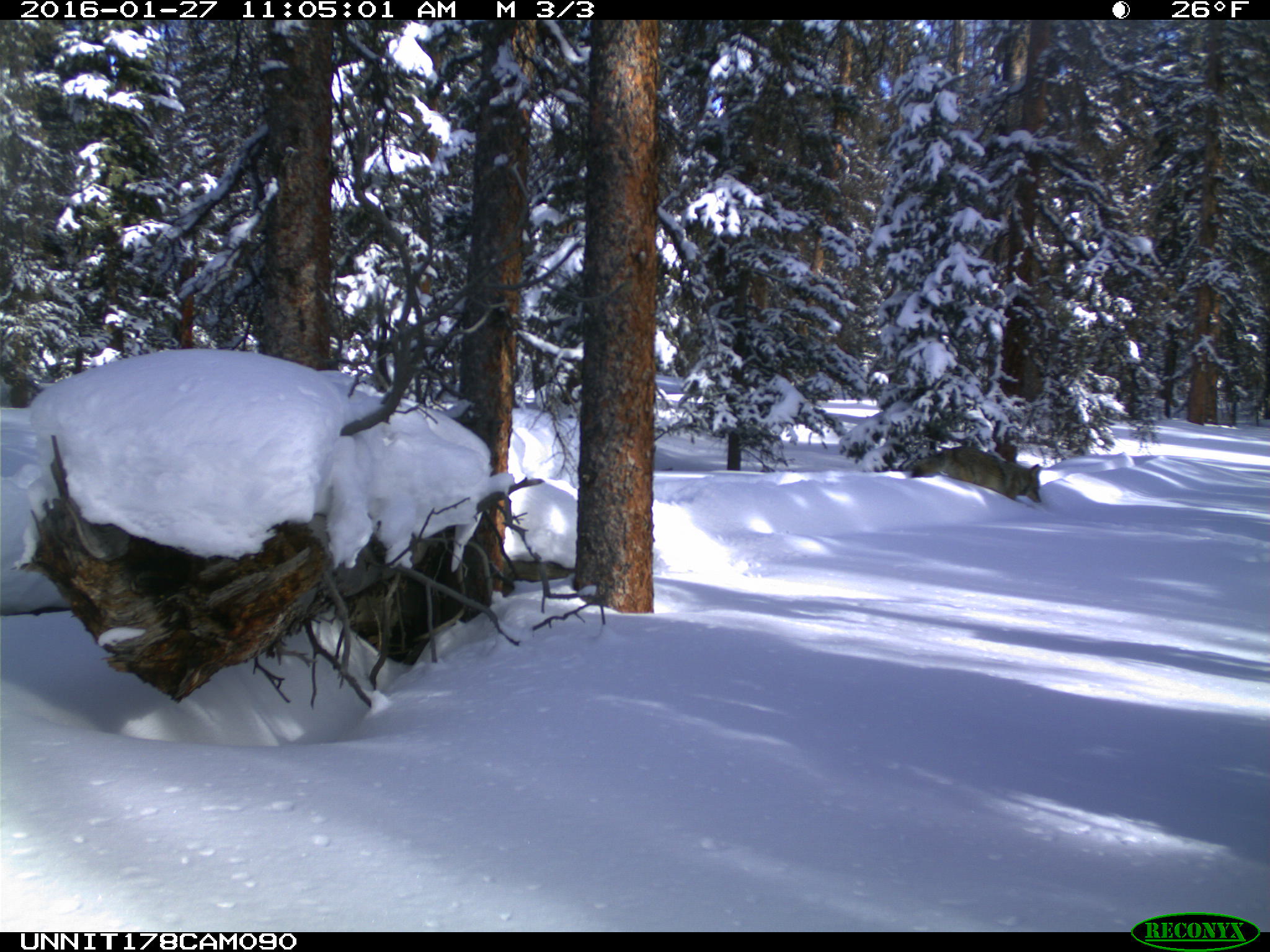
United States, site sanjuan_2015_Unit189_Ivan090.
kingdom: Animalia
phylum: Chordata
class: Mammalia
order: Carnivora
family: Canidae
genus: Canis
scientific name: Canis latrans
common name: coyote